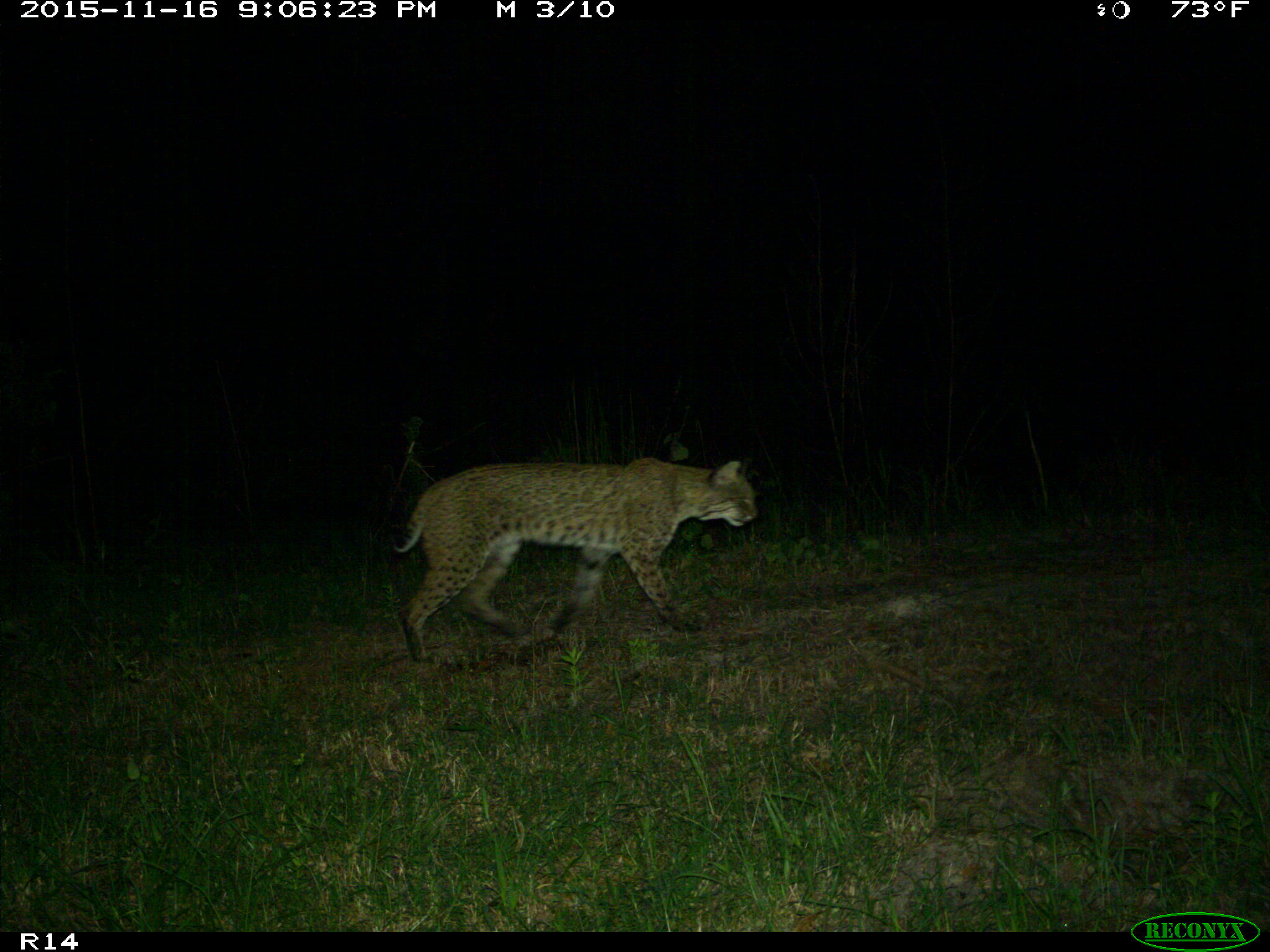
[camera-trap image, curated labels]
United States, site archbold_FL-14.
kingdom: Animalia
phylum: Chordata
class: Mammalia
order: Carnivora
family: Felidae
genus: Lynx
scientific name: Lynx rufus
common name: bobcat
Lynx rufus (bobcat).